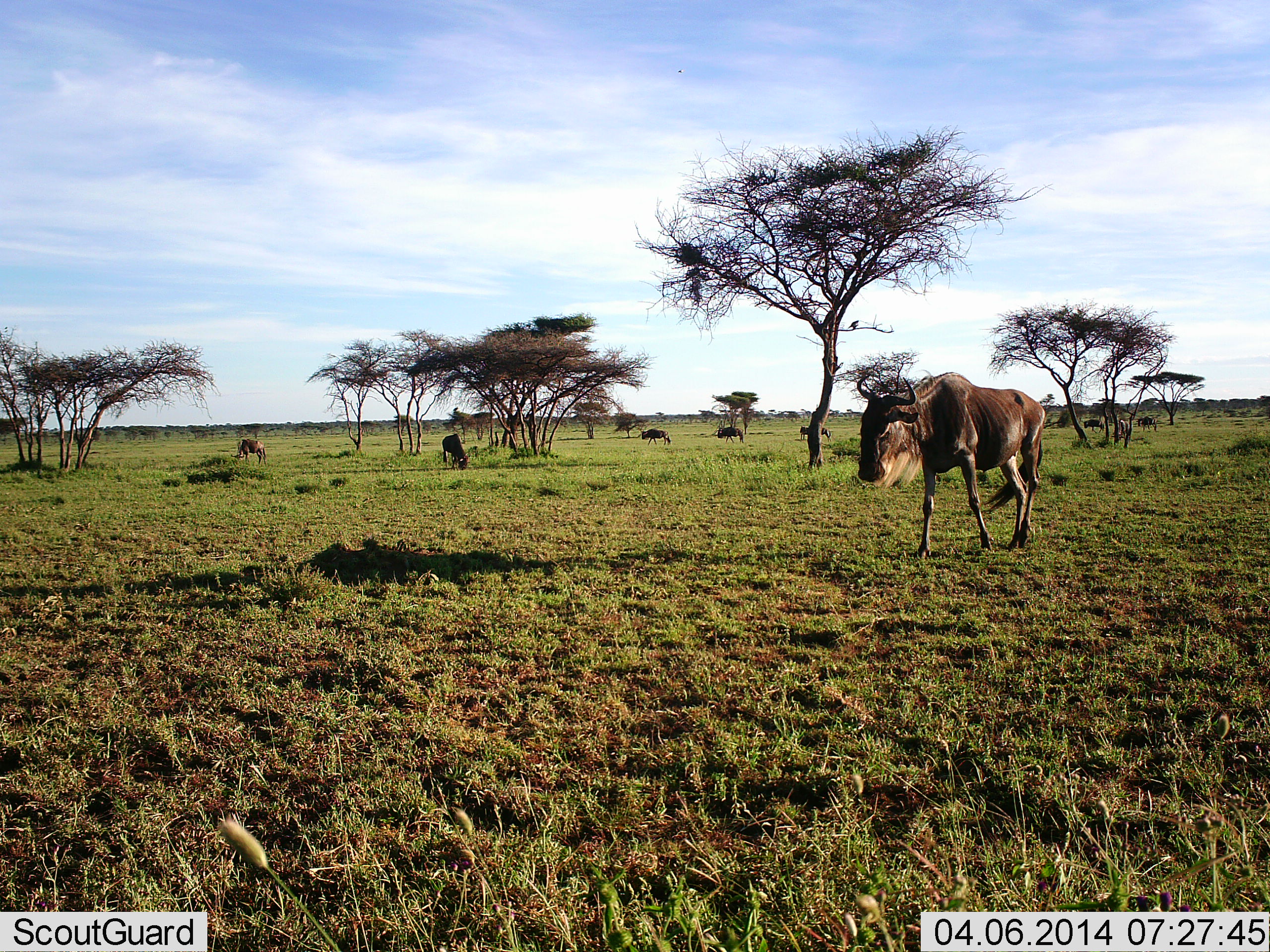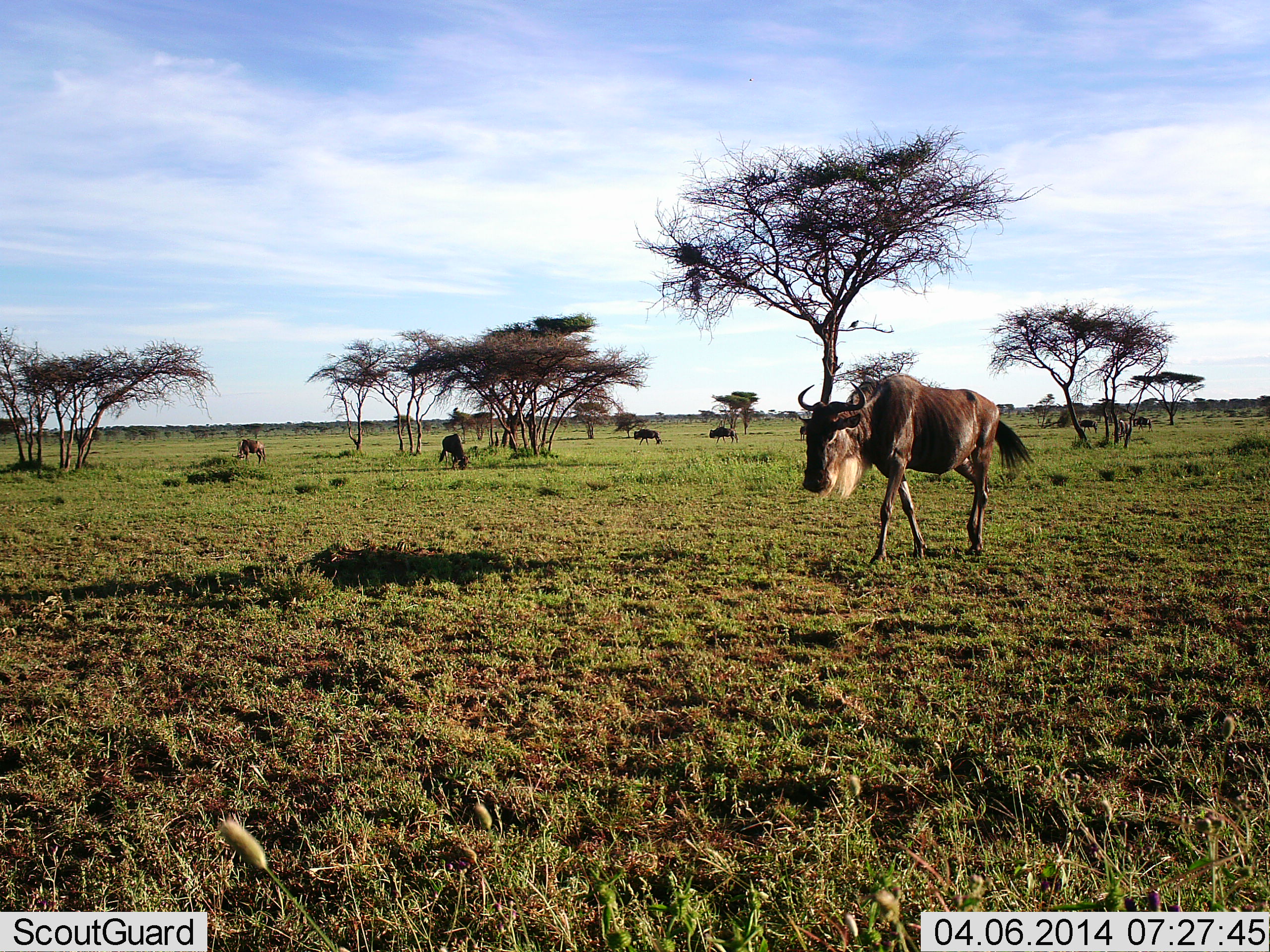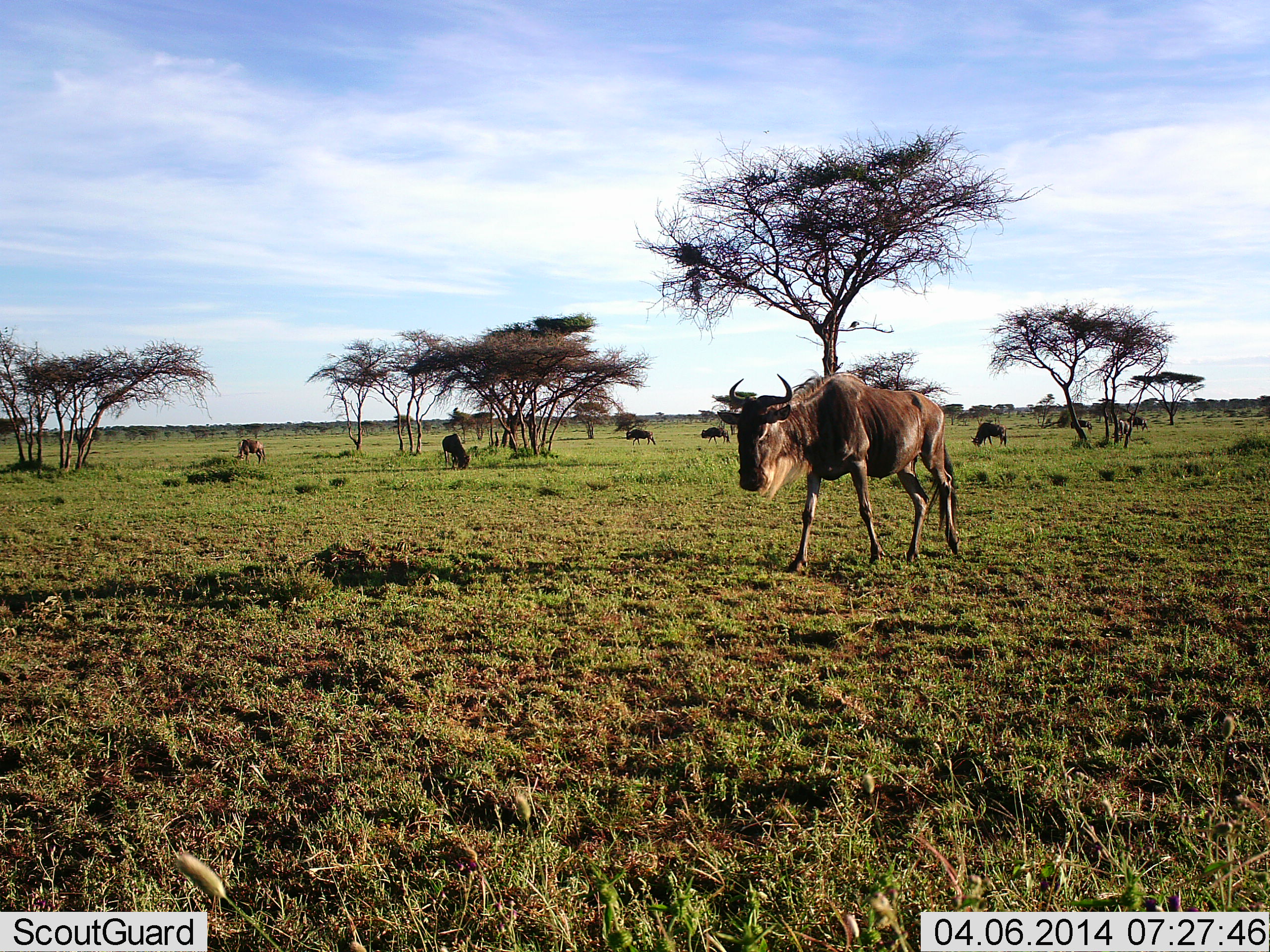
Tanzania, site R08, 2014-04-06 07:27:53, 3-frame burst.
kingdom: Animalia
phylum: Chordata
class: Mammalia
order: Artiodactyla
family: Bovidae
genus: Connochaetes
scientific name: Connochaetes taurinus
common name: blue wildebeest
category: wildebeest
Wildebeest (blue wildebeest) (Connochaetes taurinus), count 9. Behavior (volunteer vote fractions): standing 8%, resting 0%, moving 83%, interacting 0%. Young present (vote fraction): 0%. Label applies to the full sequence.